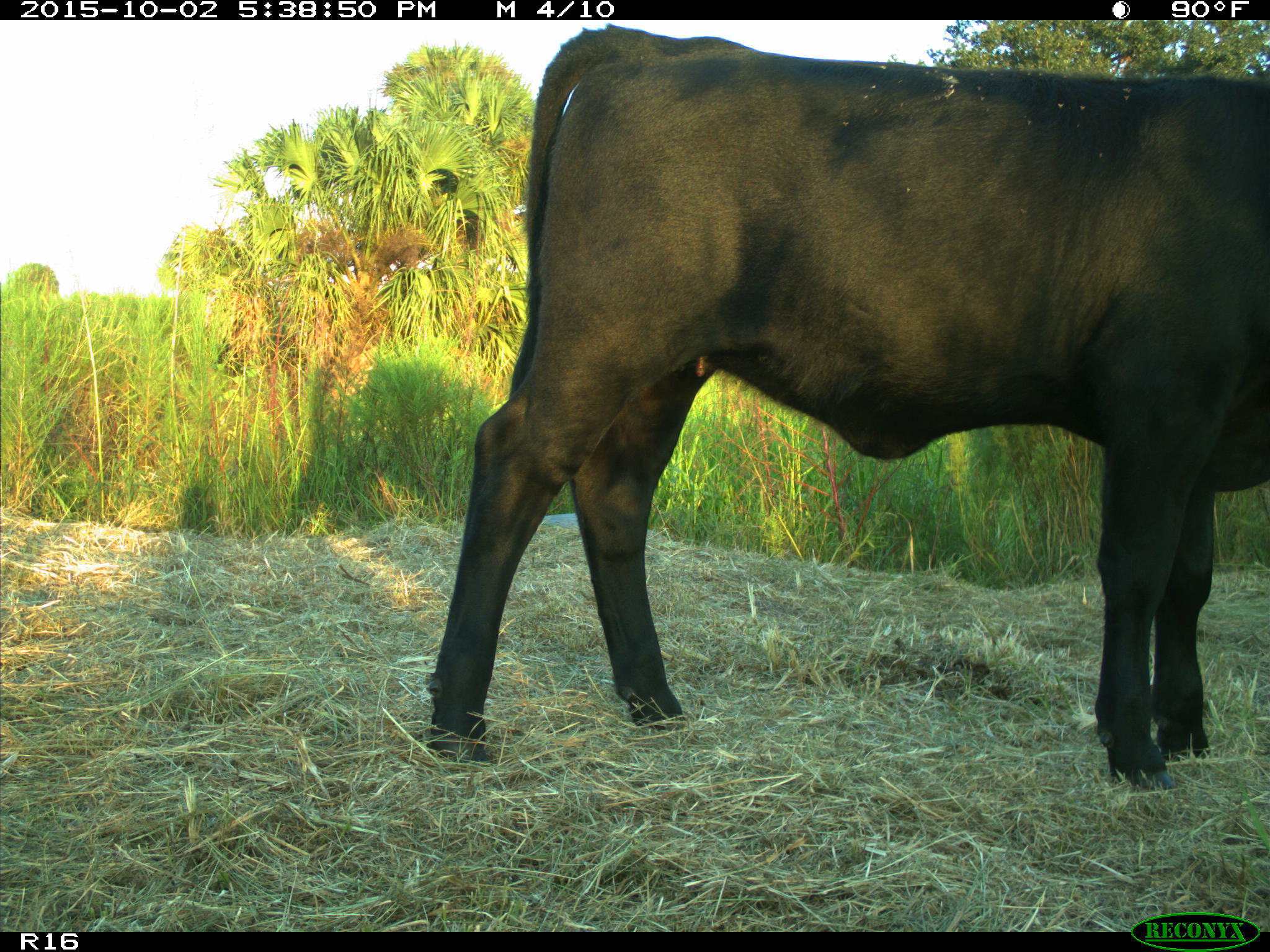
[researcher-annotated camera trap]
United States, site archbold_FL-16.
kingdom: Animalia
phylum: Chordata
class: Mammalia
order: Artiodactyla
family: Bovidae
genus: Bos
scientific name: Bos taurus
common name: domestic cow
Bos taurus (domestic cow).